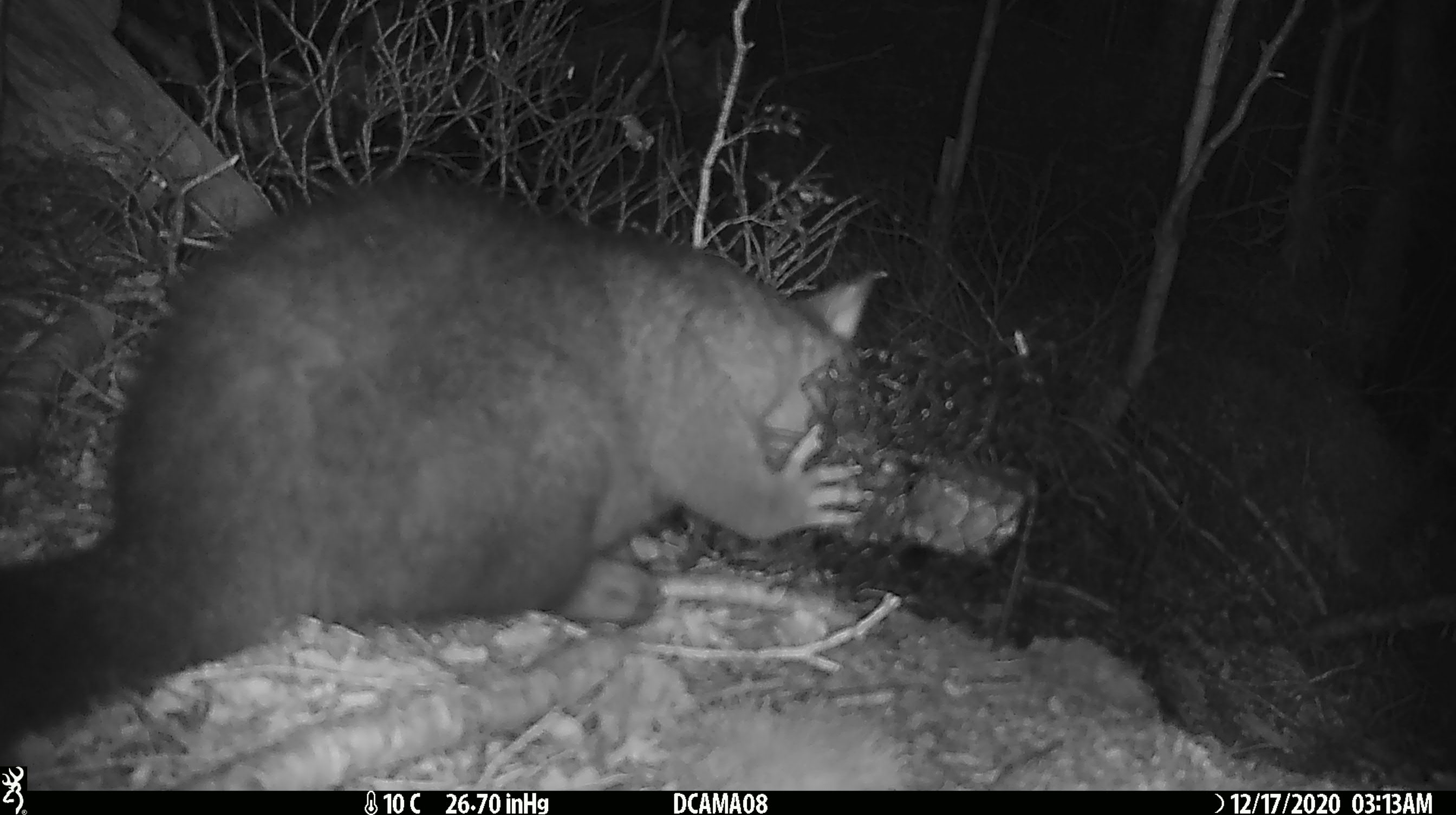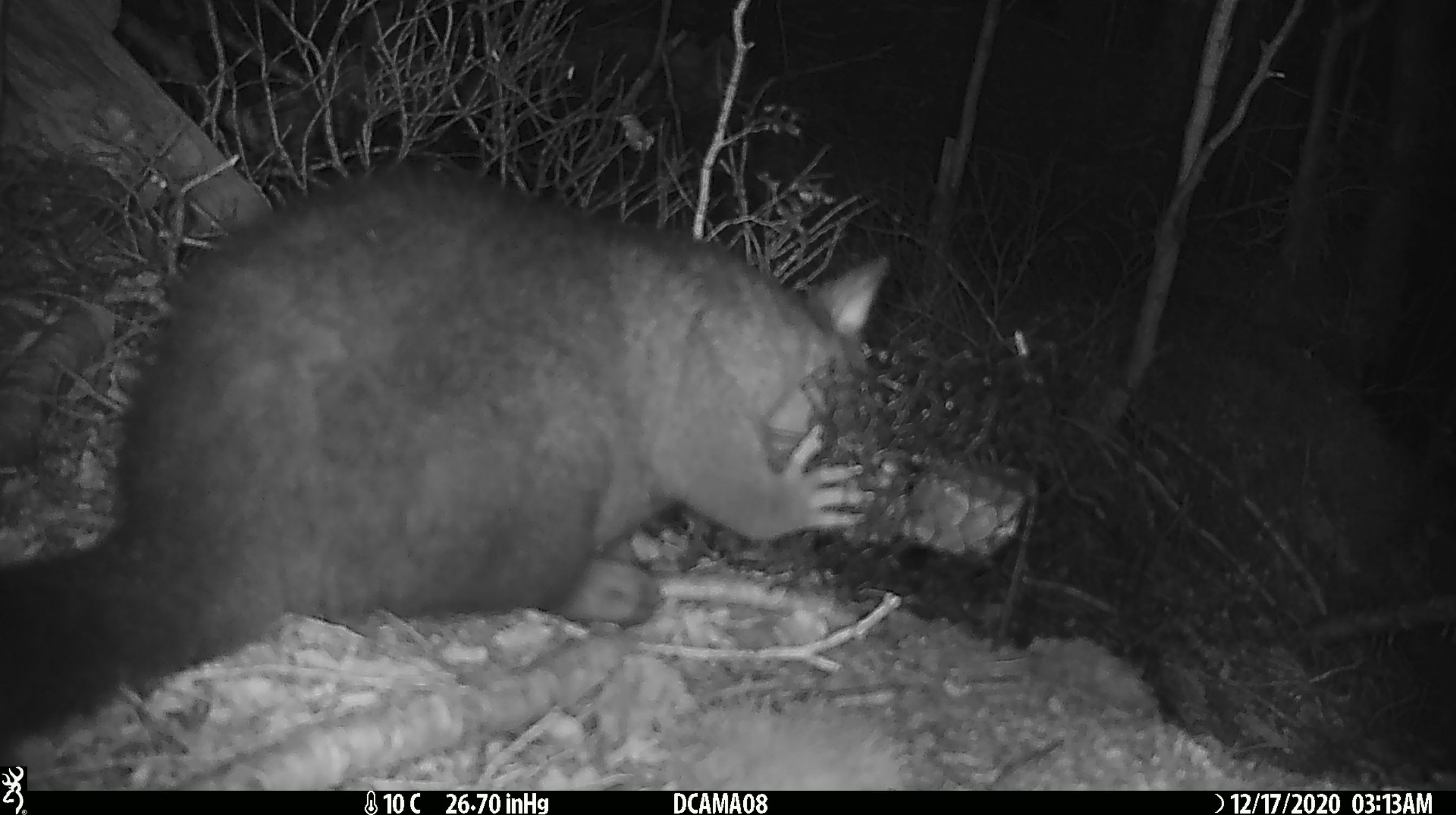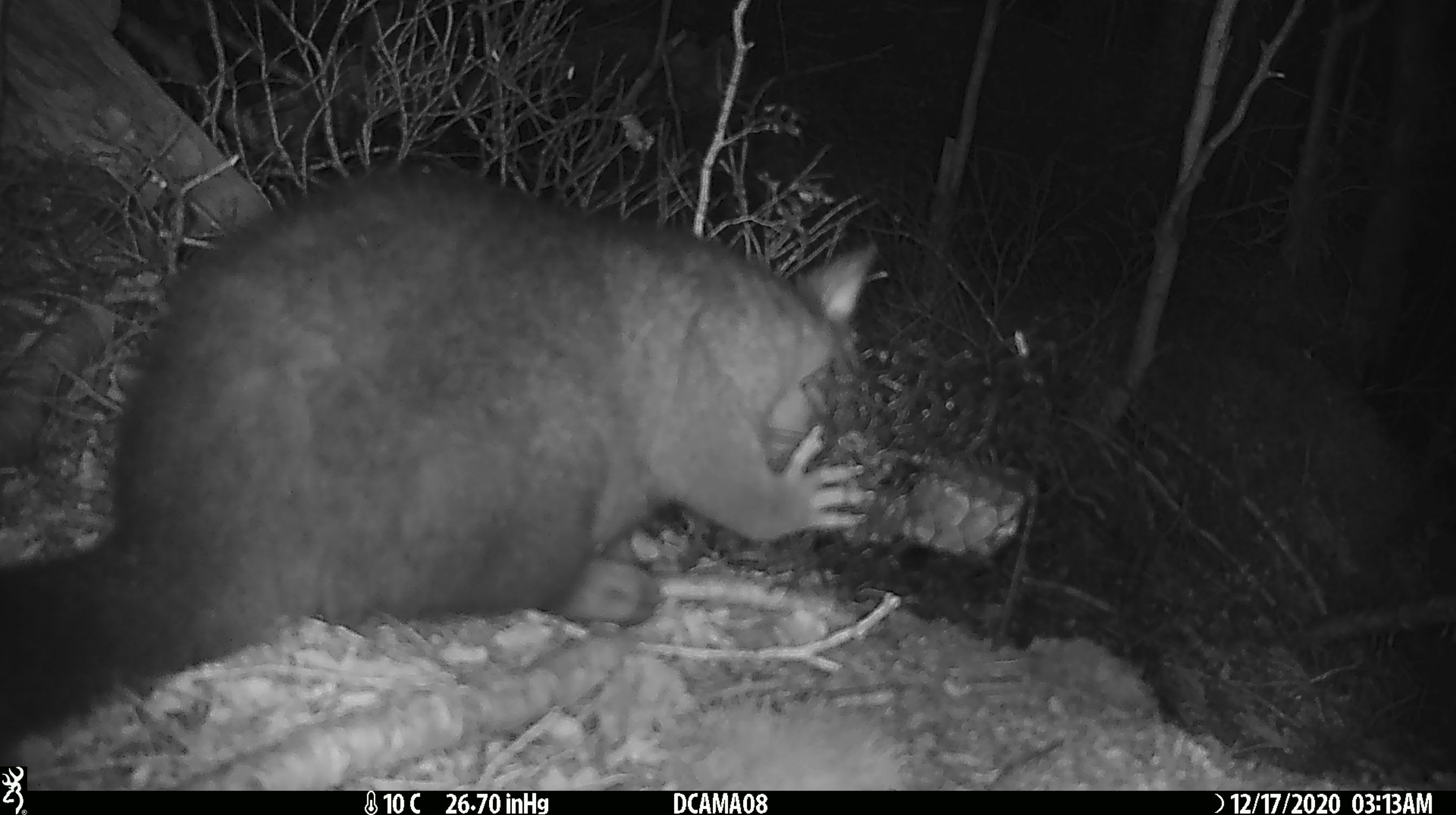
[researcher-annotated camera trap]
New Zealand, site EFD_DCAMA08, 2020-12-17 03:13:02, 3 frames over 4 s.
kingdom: Animalia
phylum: Chordata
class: Mammalia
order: Diprotodontia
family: Phalangeridae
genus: Trichosurus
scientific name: Trichosurus vulpecula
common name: common brushtail possum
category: possum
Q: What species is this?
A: Possum (common brushtail possum) (Trichosurus vulpecula).